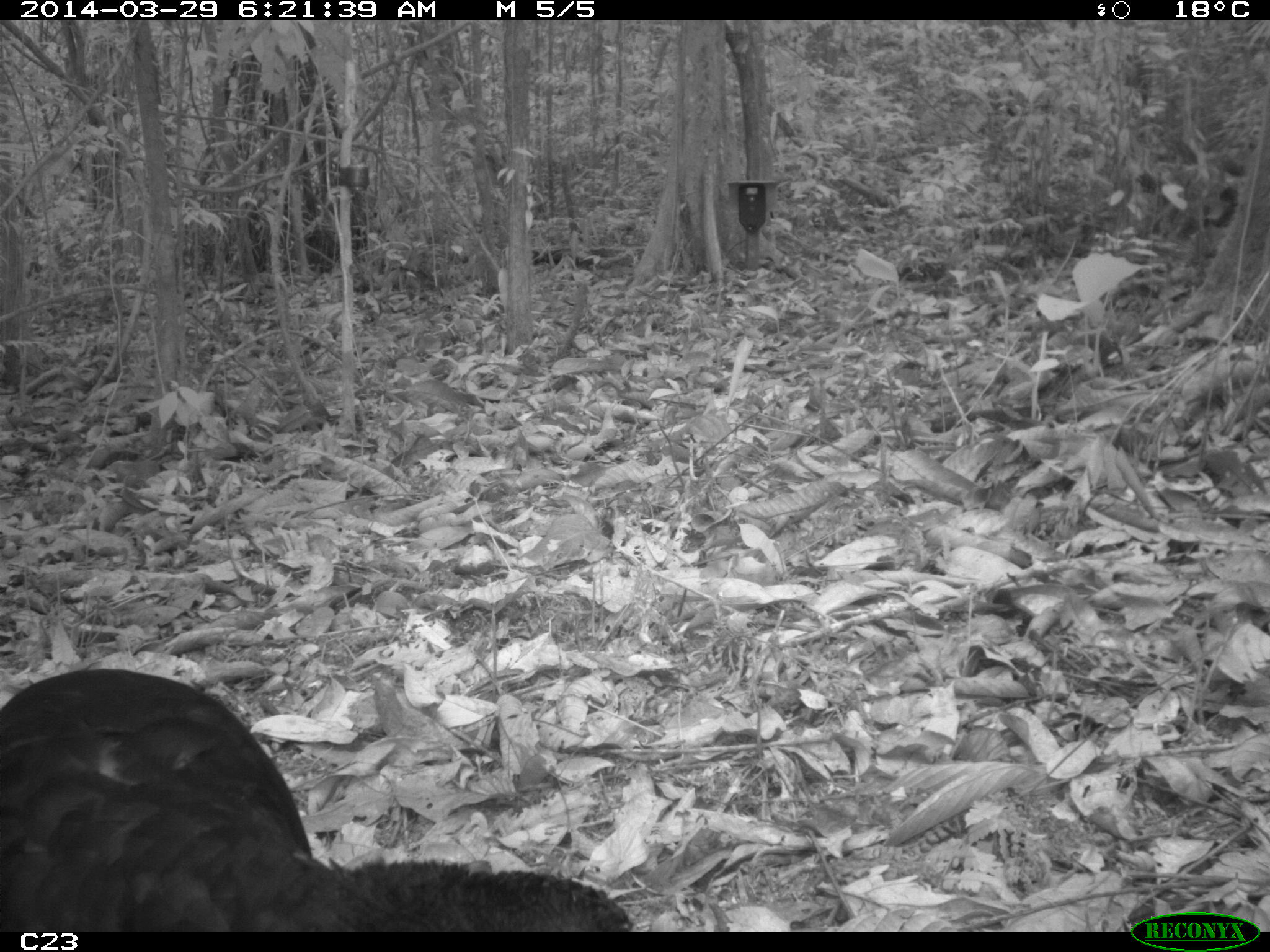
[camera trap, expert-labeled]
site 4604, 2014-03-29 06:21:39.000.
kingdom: Animalia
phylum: Chordata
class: Aves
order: Galliformes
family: Cracidae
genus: Crax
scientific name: Crax alector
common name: black curassow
Crax alector (black curassow), count 1, age adult.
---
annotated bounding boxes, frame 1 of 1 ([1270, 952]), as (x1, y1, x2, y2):
crax alector: (0, 667, 635, 931)